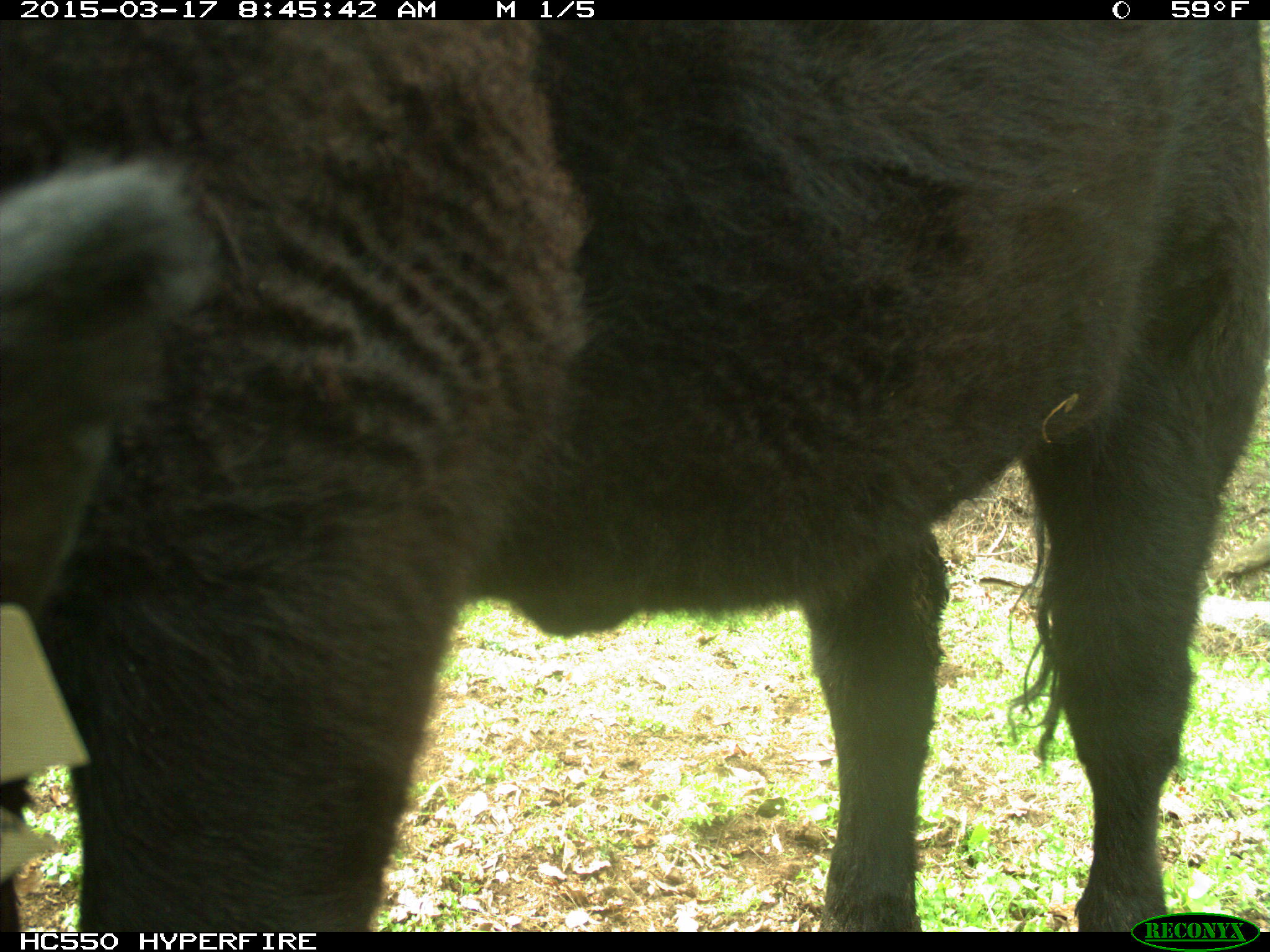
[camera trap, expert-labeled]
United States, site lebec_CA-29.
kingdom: Animalia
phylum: Chordata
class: Mammalia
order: Artiodactyla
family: Bovidae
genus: Bos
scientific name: Bos taurus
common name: domestic cow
Bos taurus (domestic cow).